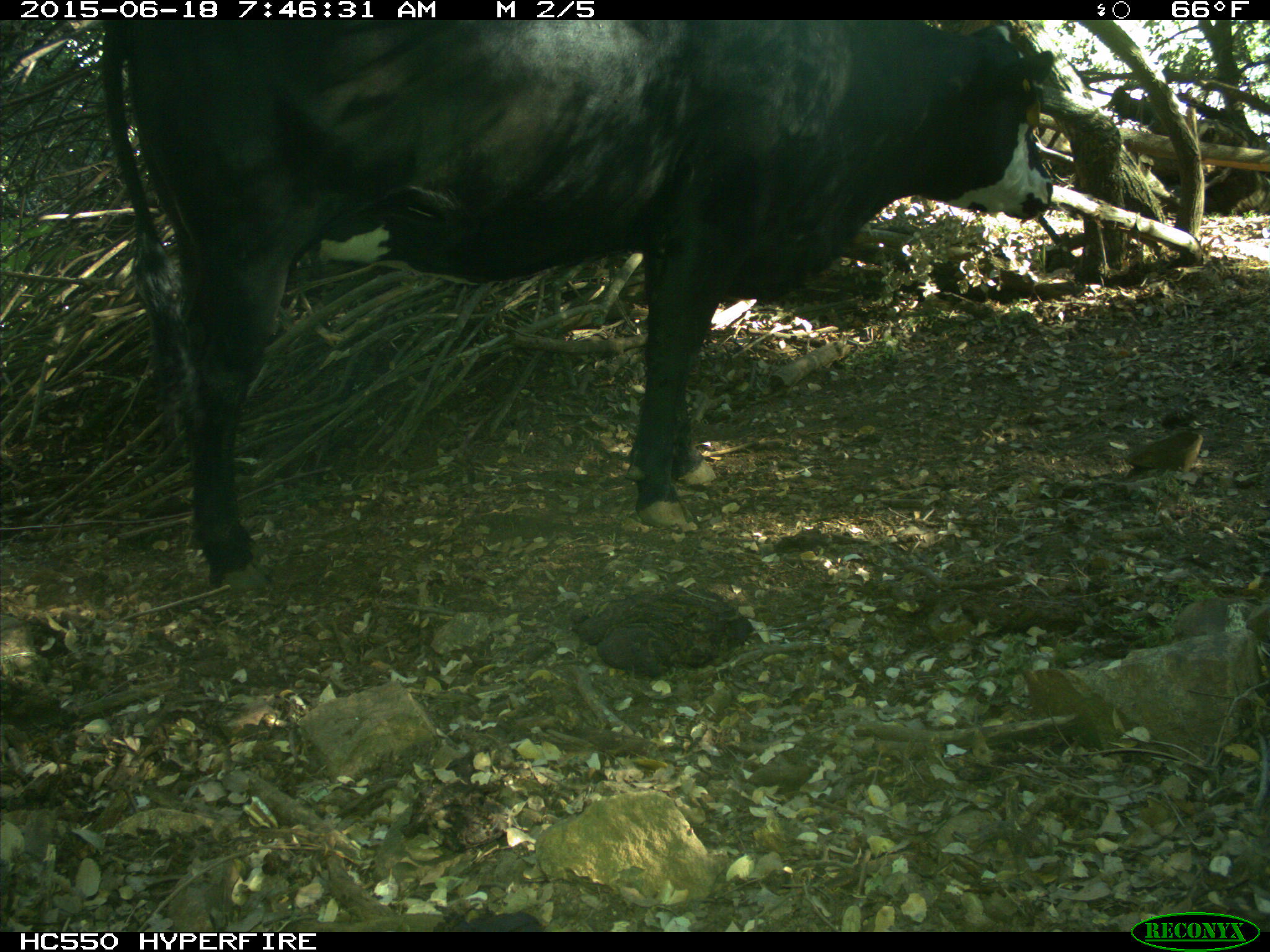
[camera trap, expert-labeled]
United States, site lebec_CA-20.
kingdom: Animalia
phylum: Chordata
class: Mammalia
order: Artiodactyla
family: Bovidae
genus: Bos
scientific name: Bos taurus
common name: domestic cow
Bos taurus (domestic cow).